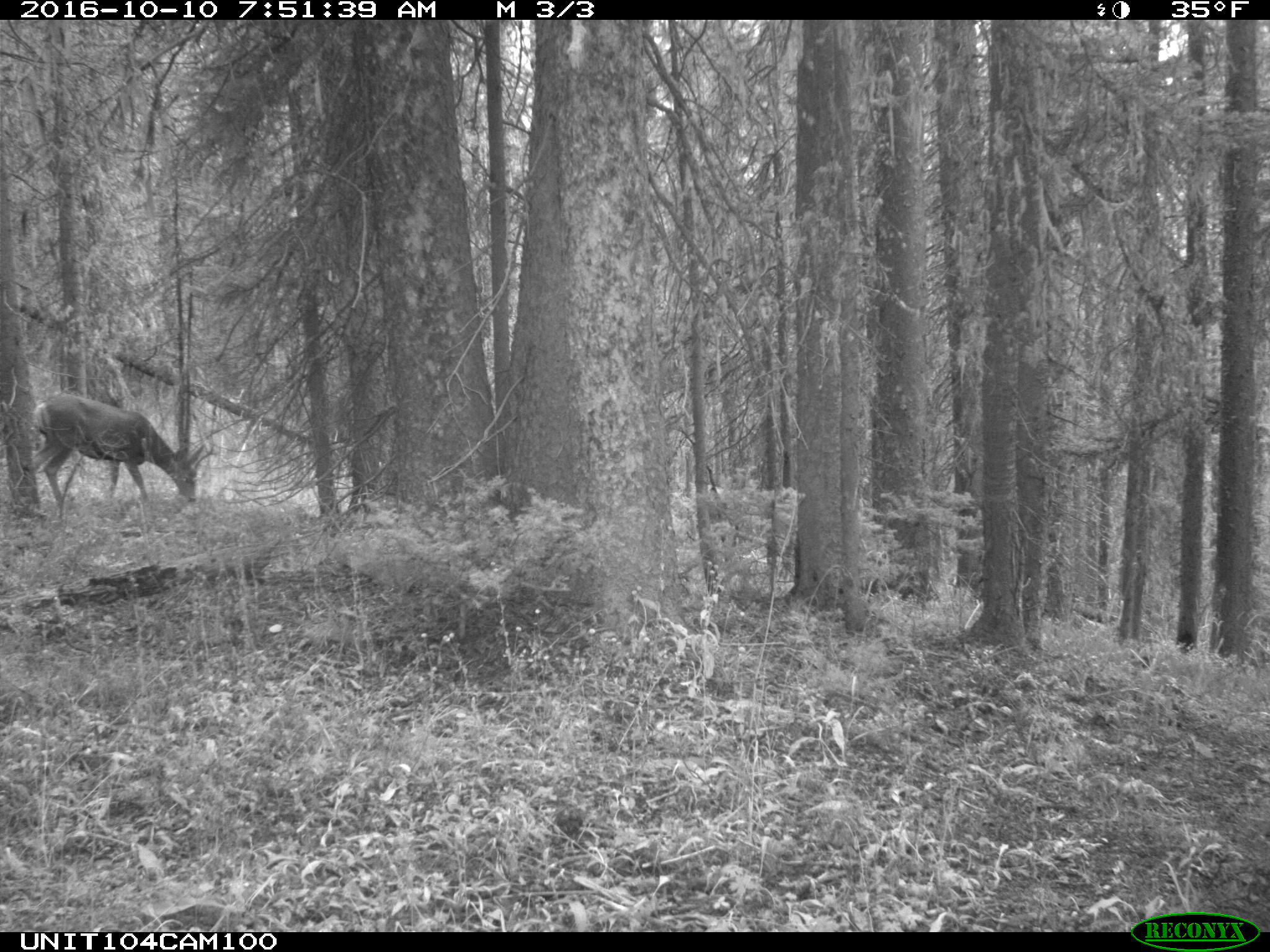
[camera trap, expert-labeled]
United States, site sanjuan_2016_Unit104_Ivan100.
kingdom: Animalia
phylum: Chordata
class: Mammalia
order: Artiodactyla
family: Cervidae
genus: Odocoileus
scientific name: Odocoileus hemionus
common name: mule deer